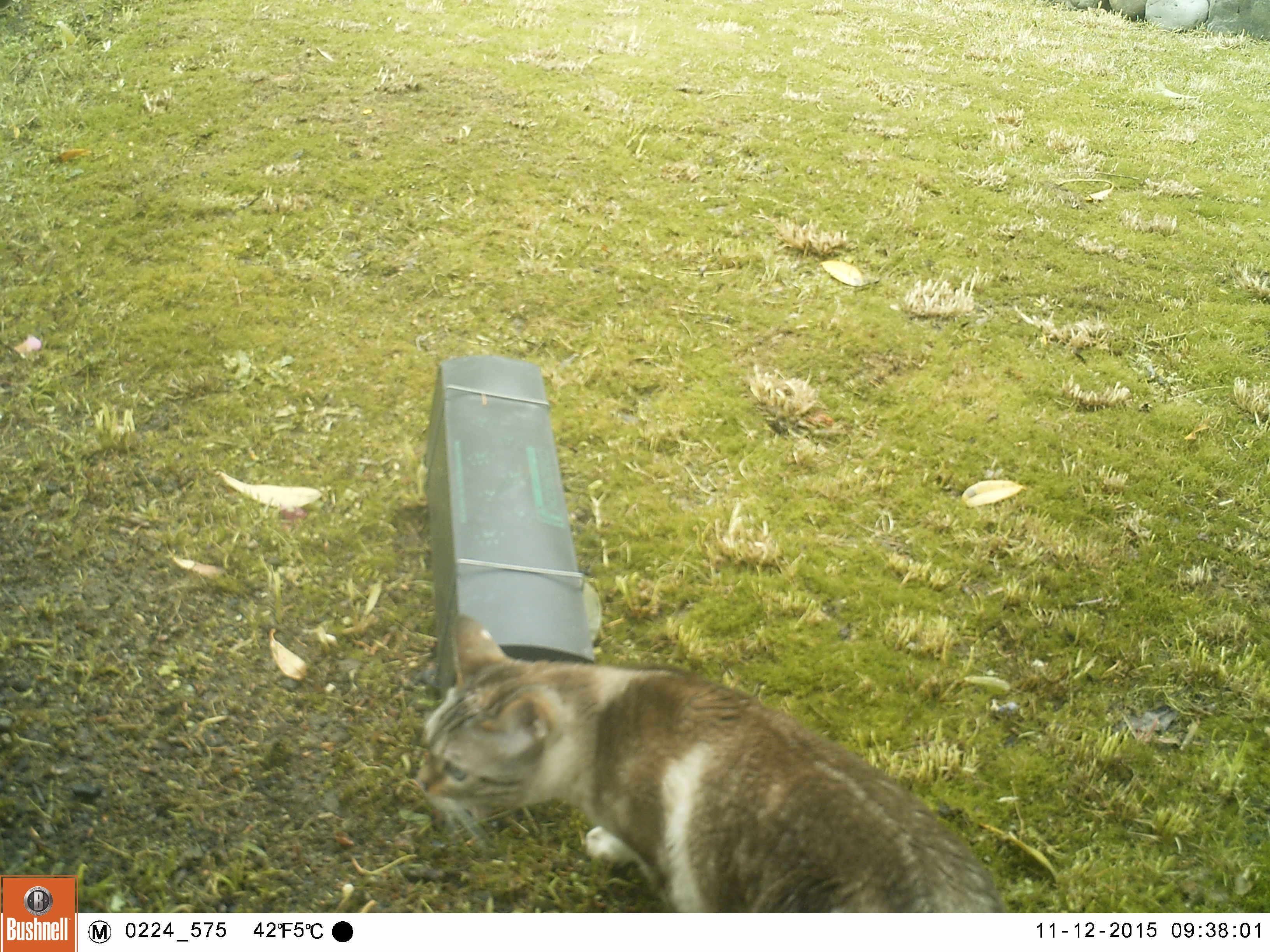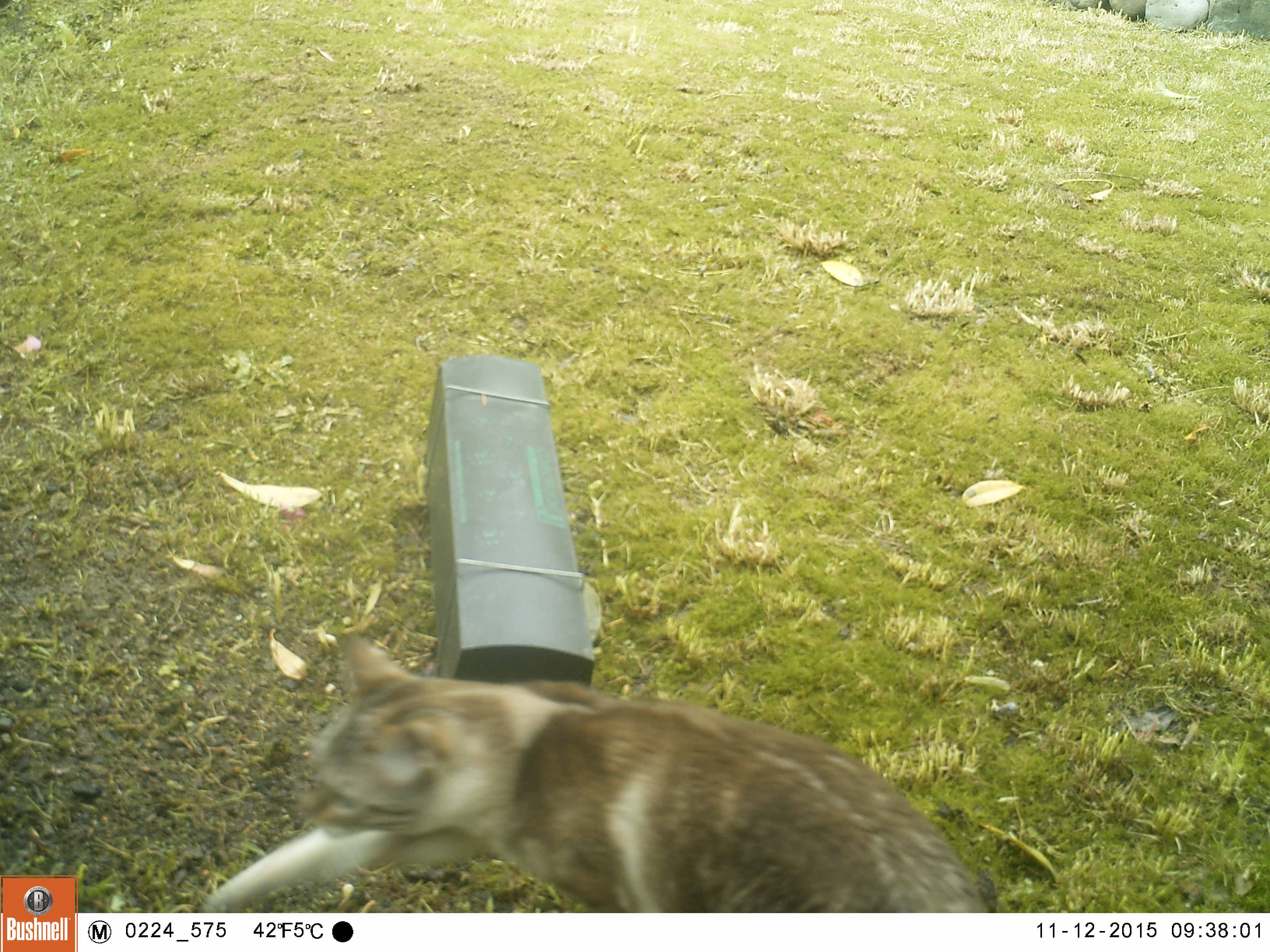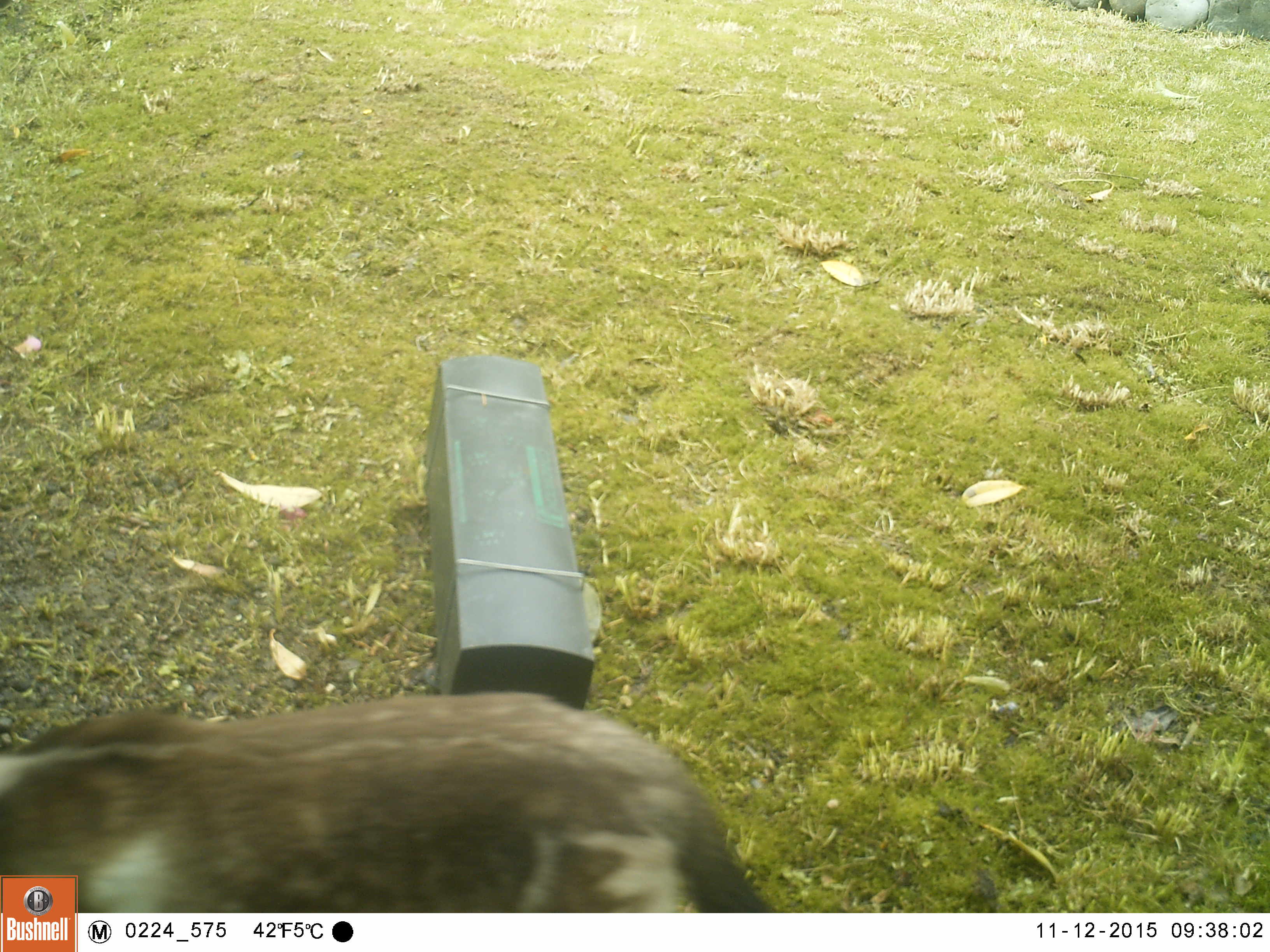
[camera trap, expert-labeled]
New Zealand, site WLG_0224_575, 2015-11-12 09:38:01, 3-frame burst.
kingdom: Animalia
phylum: Chordata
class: Mammalia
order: Carnivora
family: Felidae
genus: Felis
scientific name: Felis catus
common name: domestic cat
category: cat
Cat (domestic cat) (Felis catus).